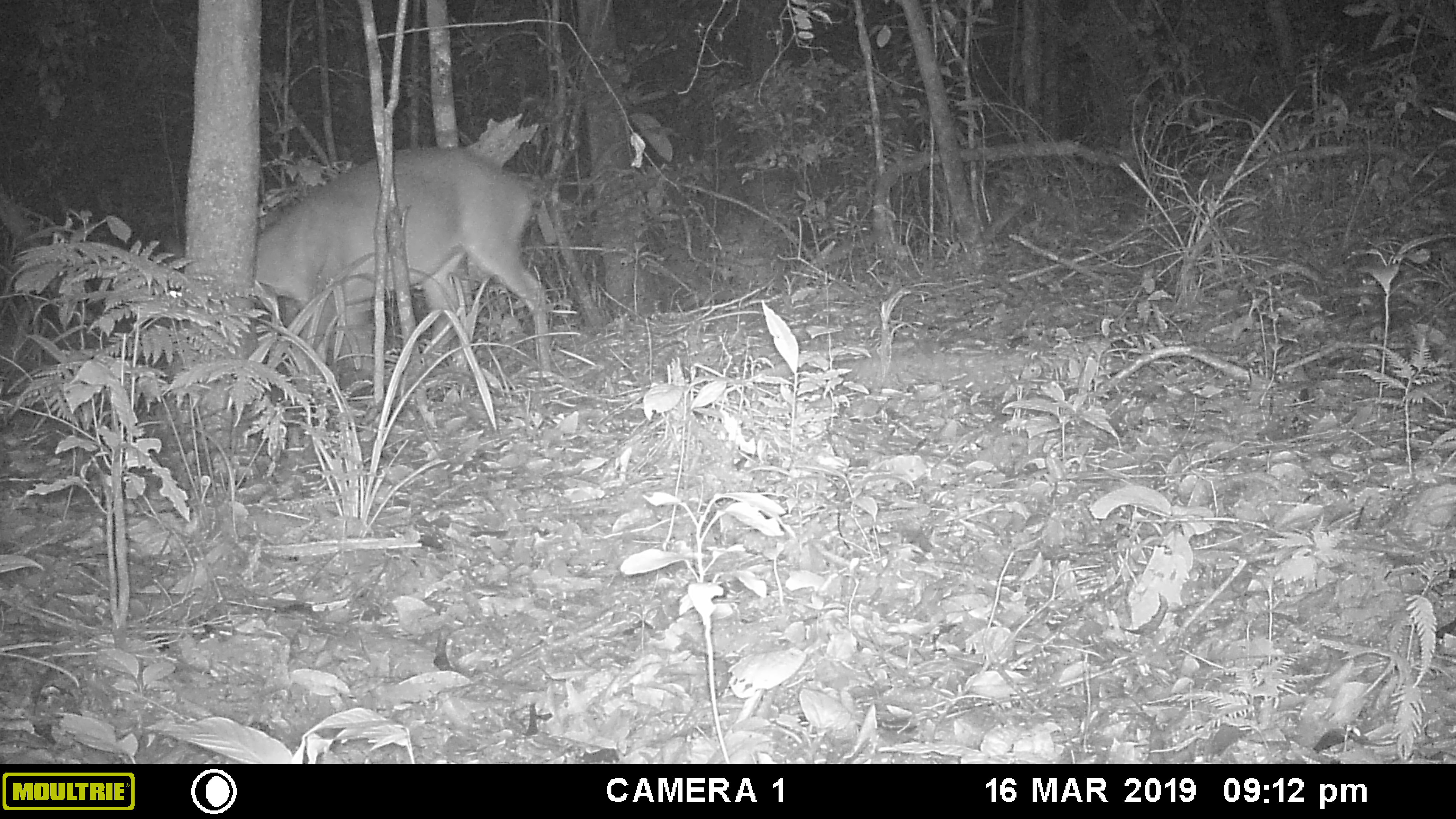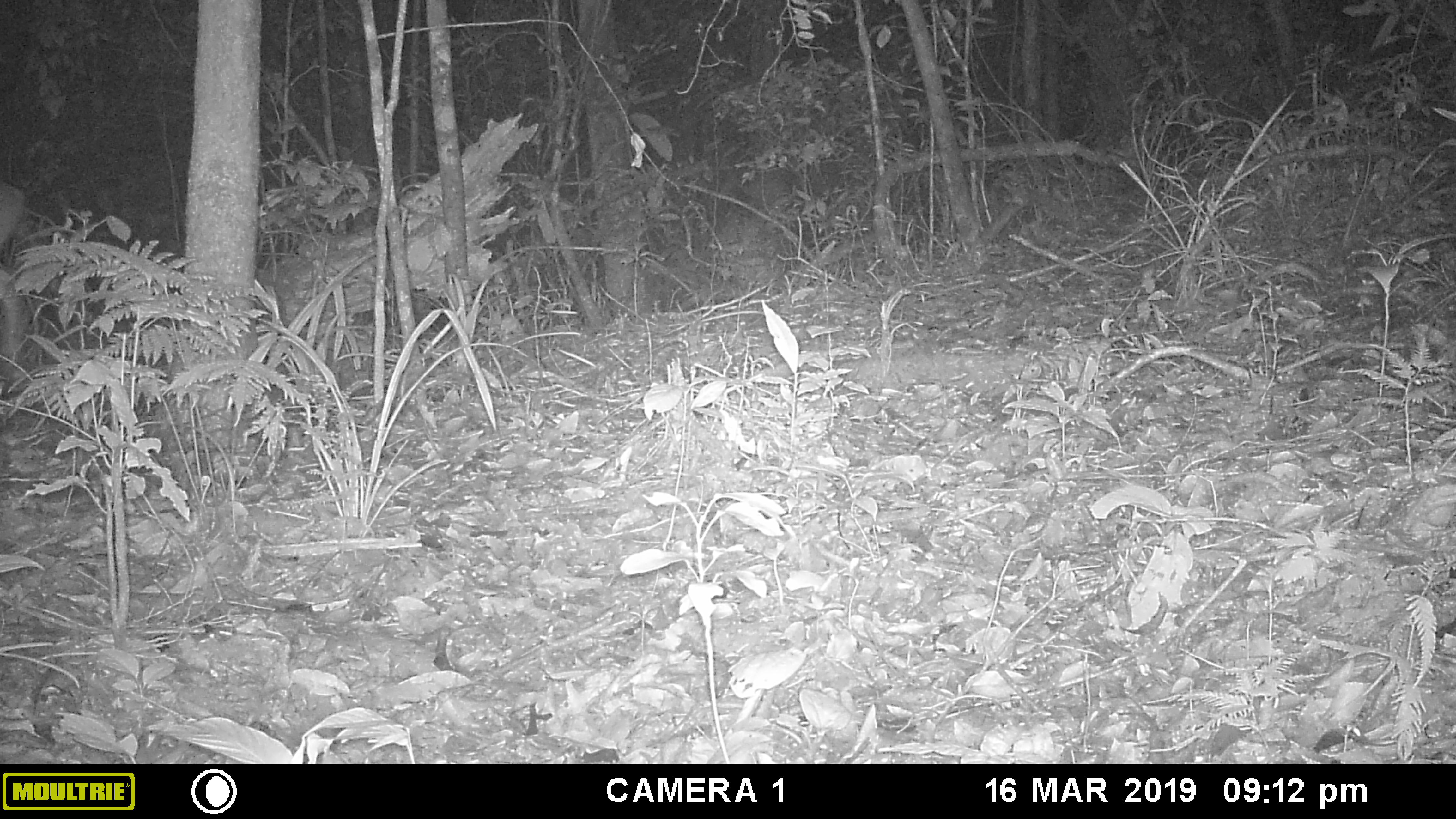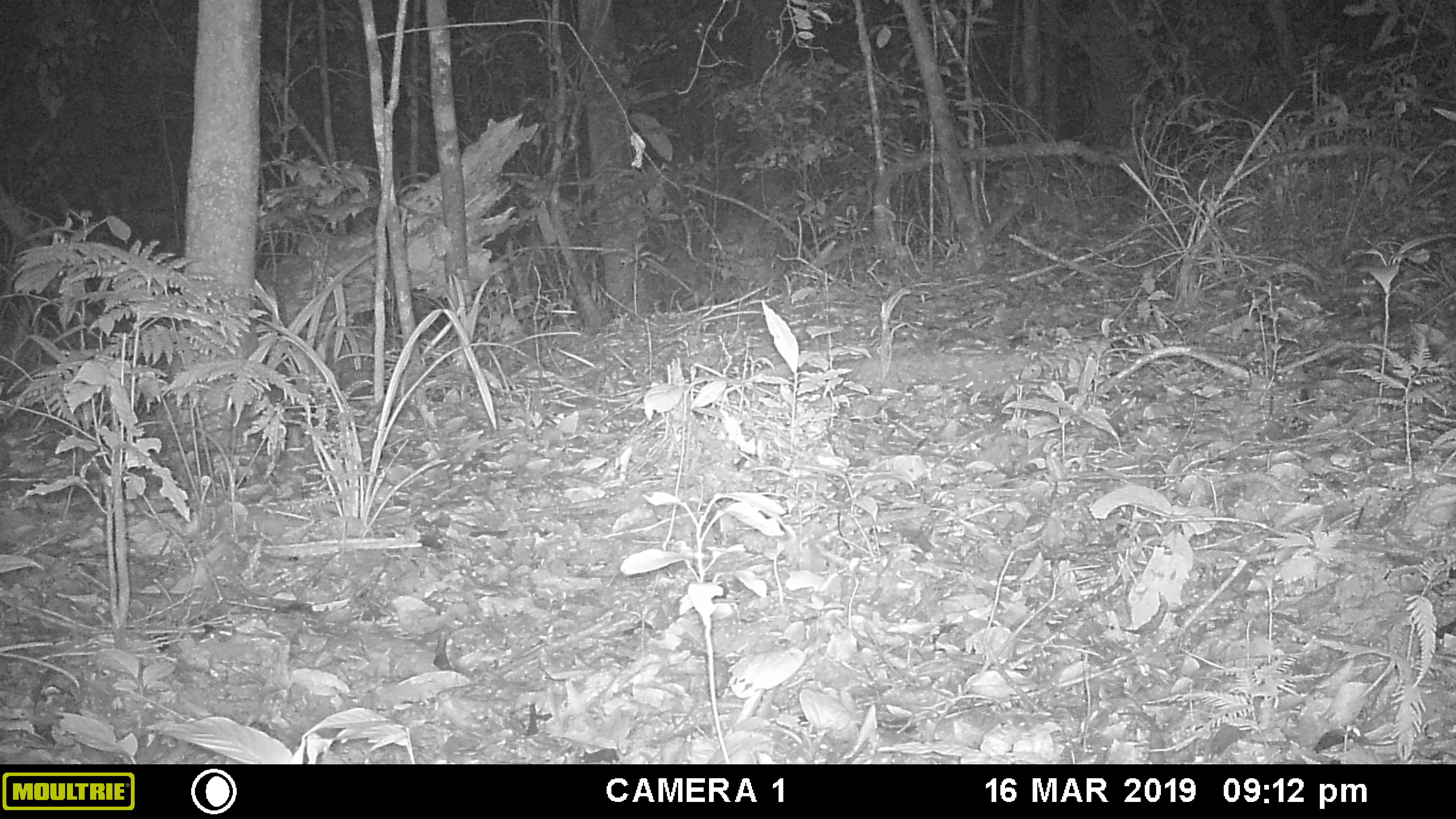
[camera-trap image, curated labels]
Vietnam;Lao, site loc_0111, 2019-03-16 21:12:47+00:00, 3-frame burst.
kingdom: Animalia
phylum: Chordata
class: Mammalia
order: Artiodactyla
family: Cervidae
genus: Muntiacus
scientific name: Muntiacus vuquangensis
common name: large-antlered muntjac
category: large antlered muntjac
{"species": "large antlered muntjac (large-antlered muntjac) (Muntiacus vuquangensis)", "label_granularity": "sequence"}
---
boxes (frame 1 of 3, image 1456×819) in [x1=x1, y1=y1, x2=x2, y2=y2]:
large antlered muntjac: [x1=158, y1=147, x2=551, y2=447]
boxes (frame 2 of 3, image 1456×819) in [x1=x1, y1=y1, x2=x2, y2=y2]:
large antlered muntjac: [x1=0, y1=183, x2=25, y2=365]